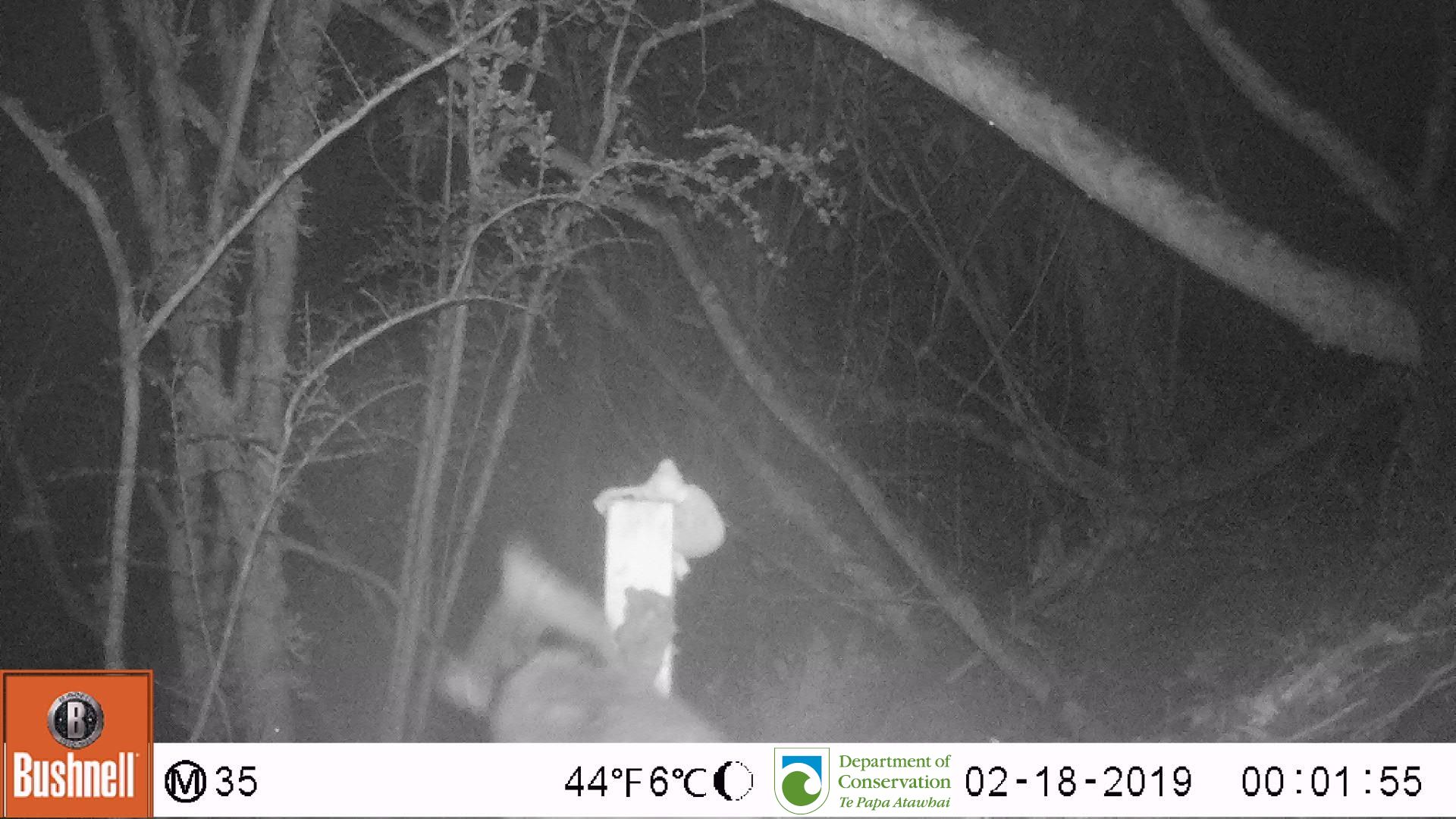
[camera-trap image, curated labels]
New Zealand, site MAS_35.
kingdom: Animalia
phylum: Chordata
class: Mammalia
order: Carnivora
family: Felidae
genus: Felis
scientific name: Felis catus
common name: domestic cat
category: cat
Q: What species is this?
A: Cat (domestic cat) (Felis catus).